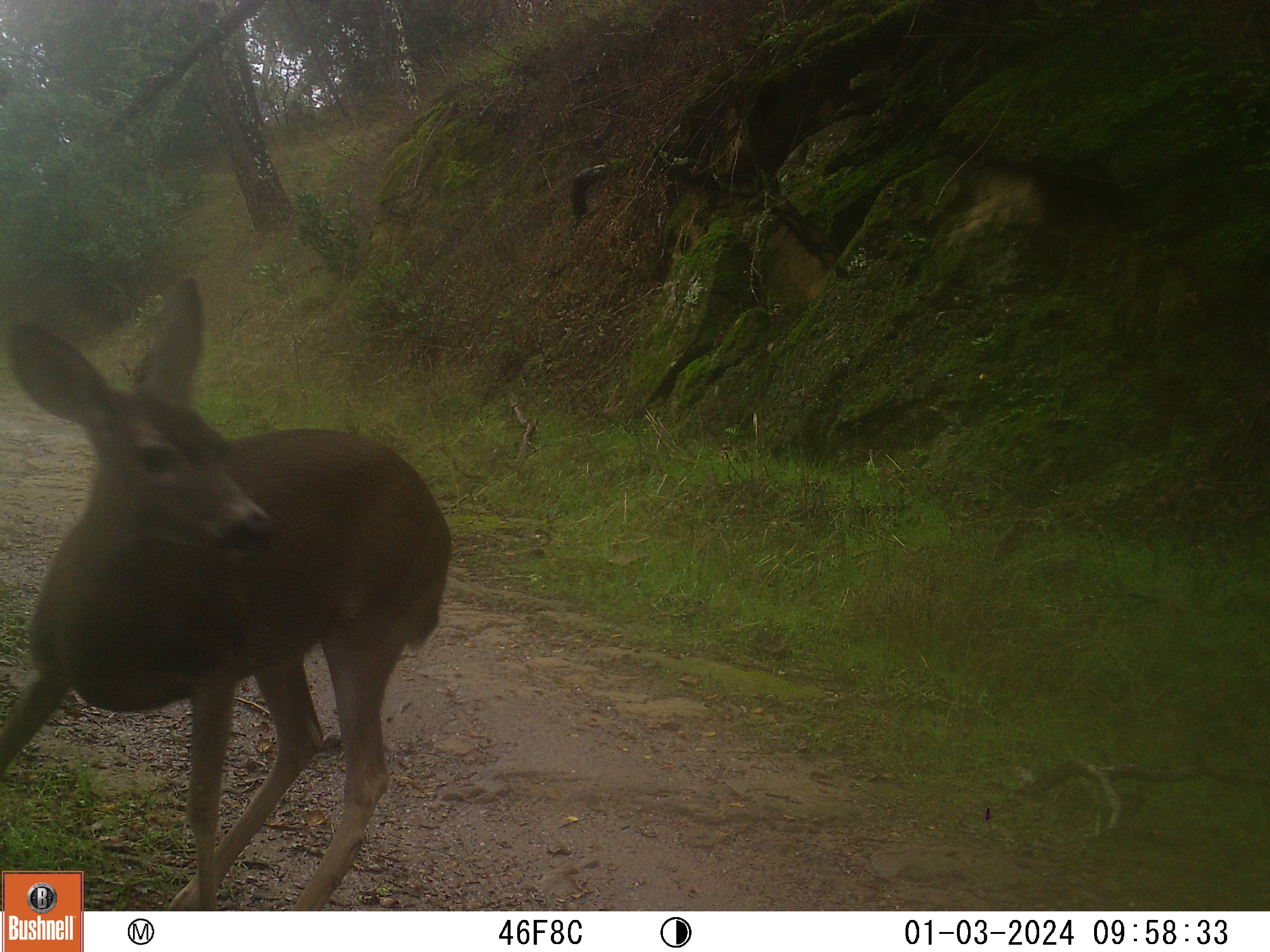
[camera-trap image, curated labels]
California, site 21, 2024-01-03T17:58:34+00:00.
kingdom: Animalia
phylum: Chordata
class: Mammalia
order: Artiodactyla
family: Cervidae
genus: Odocoileus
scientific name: Odocoileus hemionus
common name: mule deer